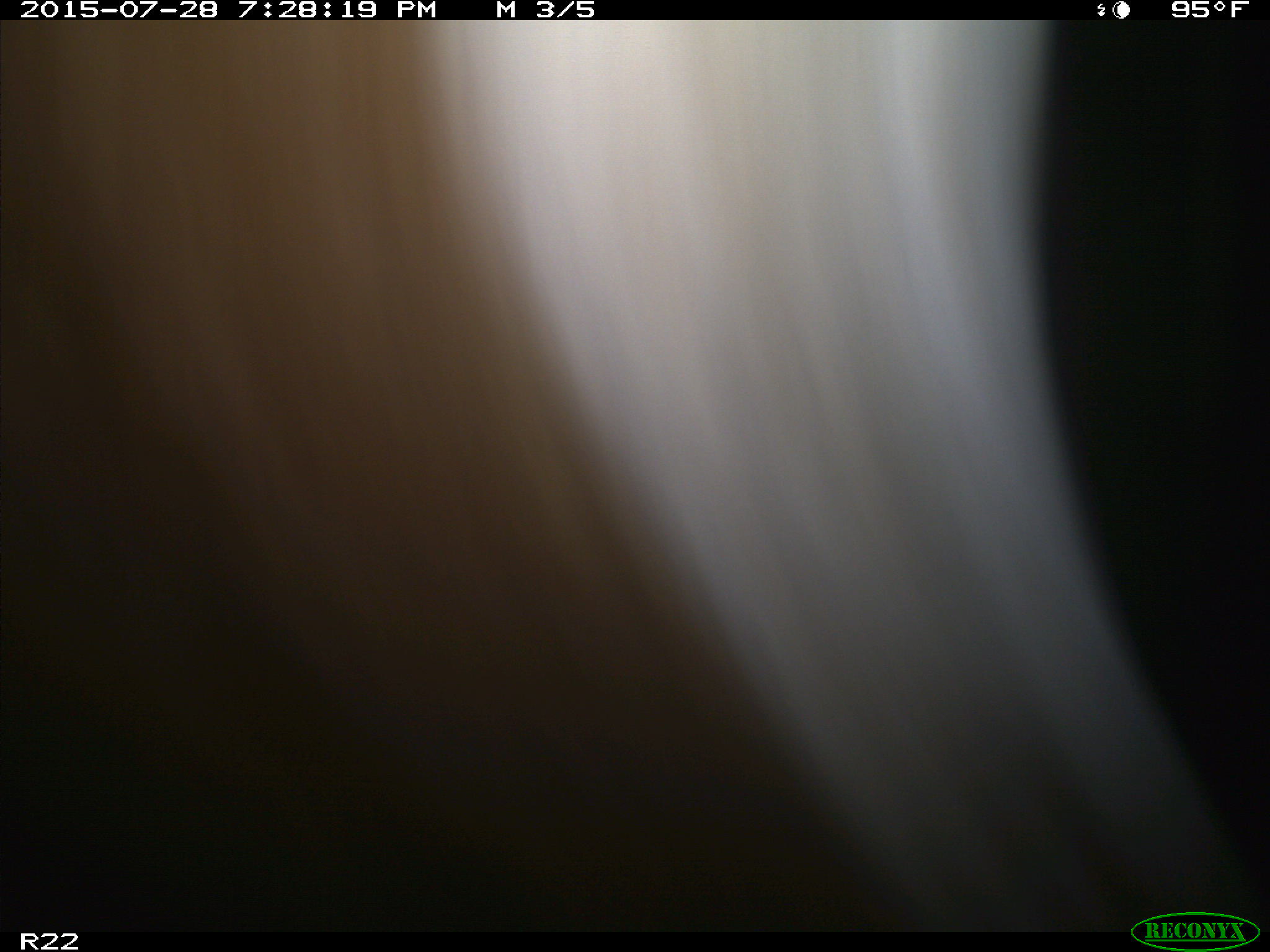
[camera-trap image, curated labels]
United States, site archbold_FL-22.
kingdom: Animalia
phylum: Chordata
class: Mammalia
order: Artiodactyla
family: Bovidae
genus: Bos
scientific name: Bos taurus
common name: domestic cow